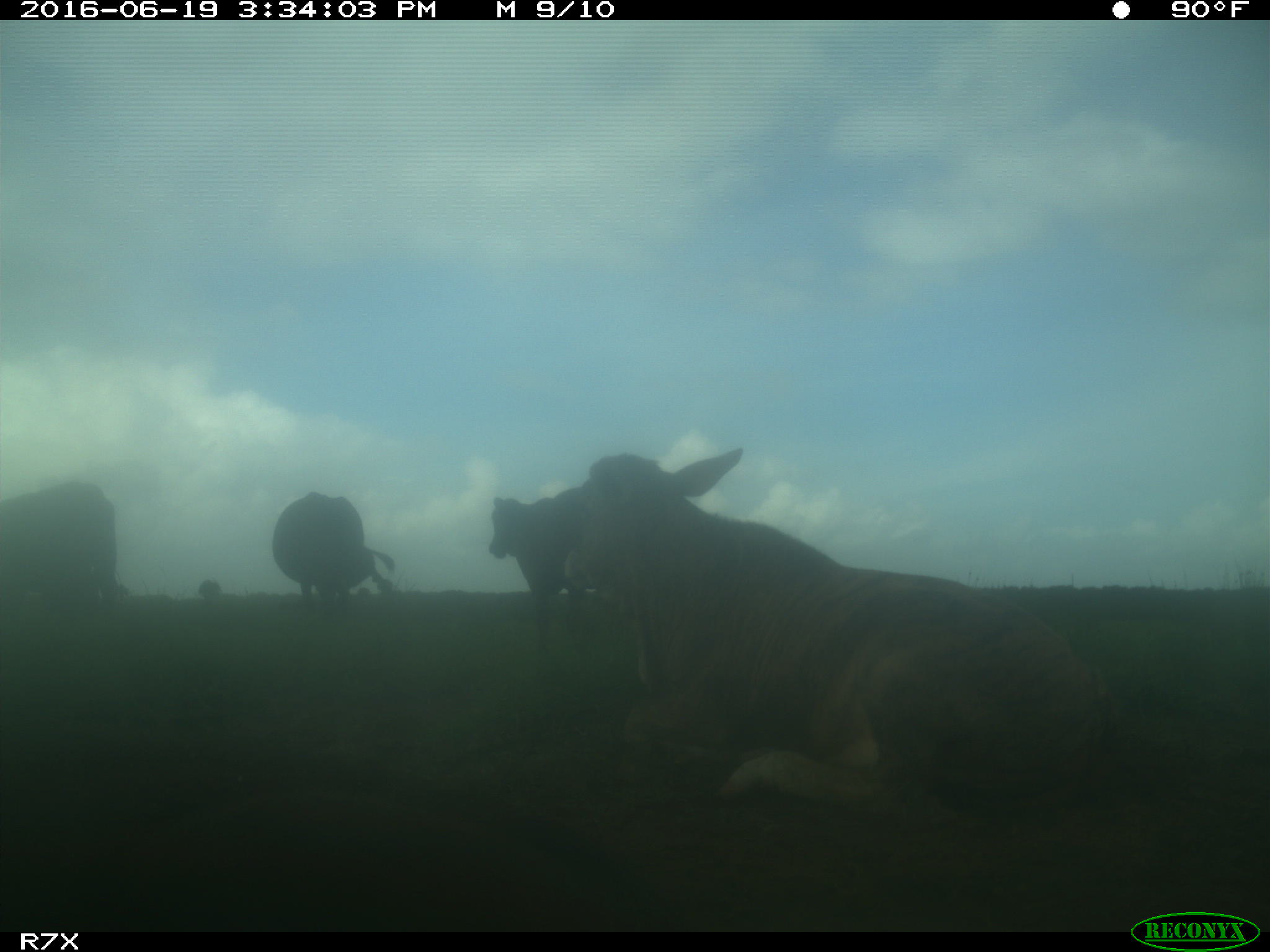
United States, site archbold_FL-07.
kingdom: Animalia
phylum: Chordata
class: Mammalia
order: Artiodactyla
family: Bovidae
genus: Bos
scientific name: Bos taurus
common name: domestic cow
Bos taurus (domestic cow).